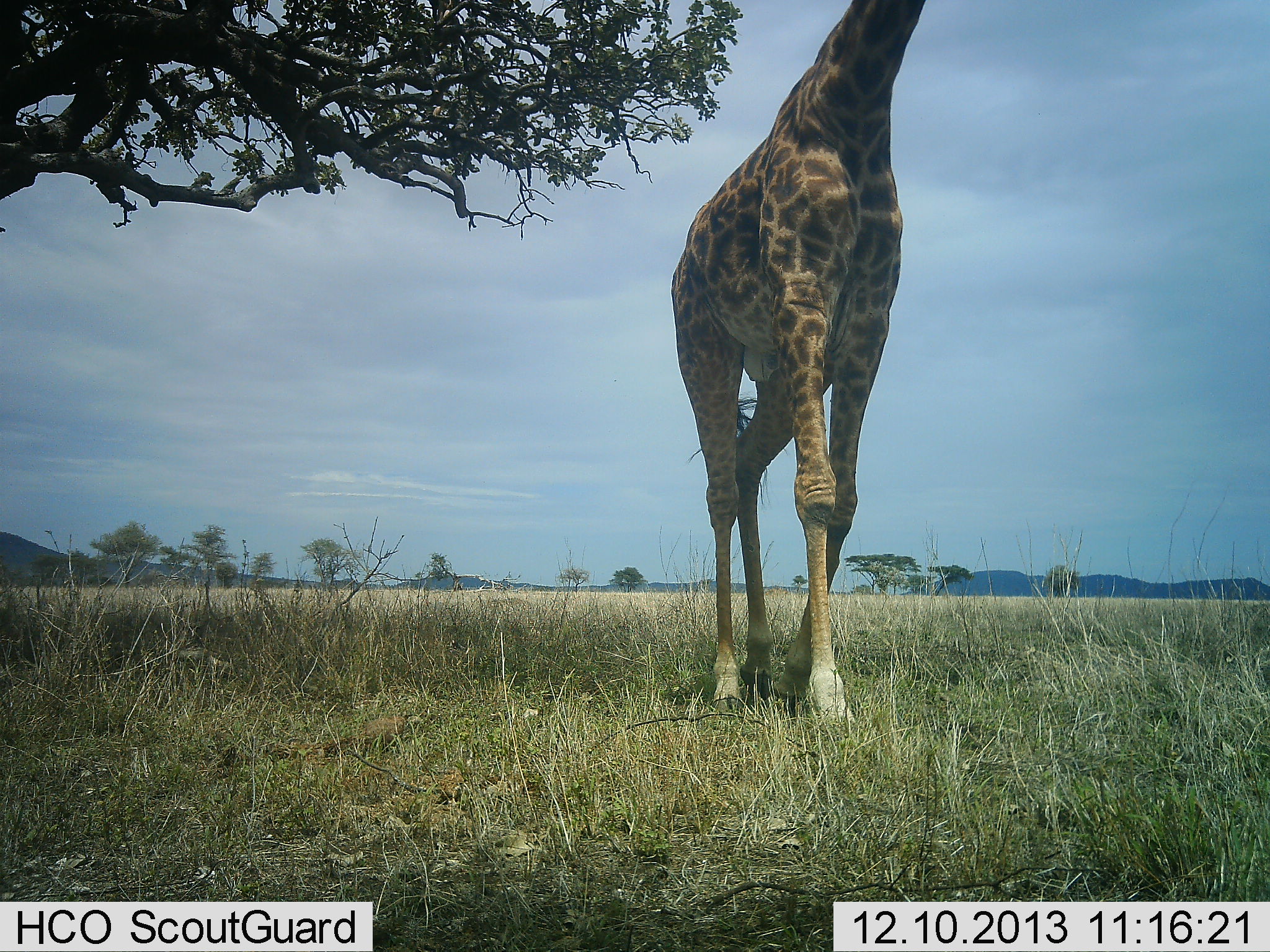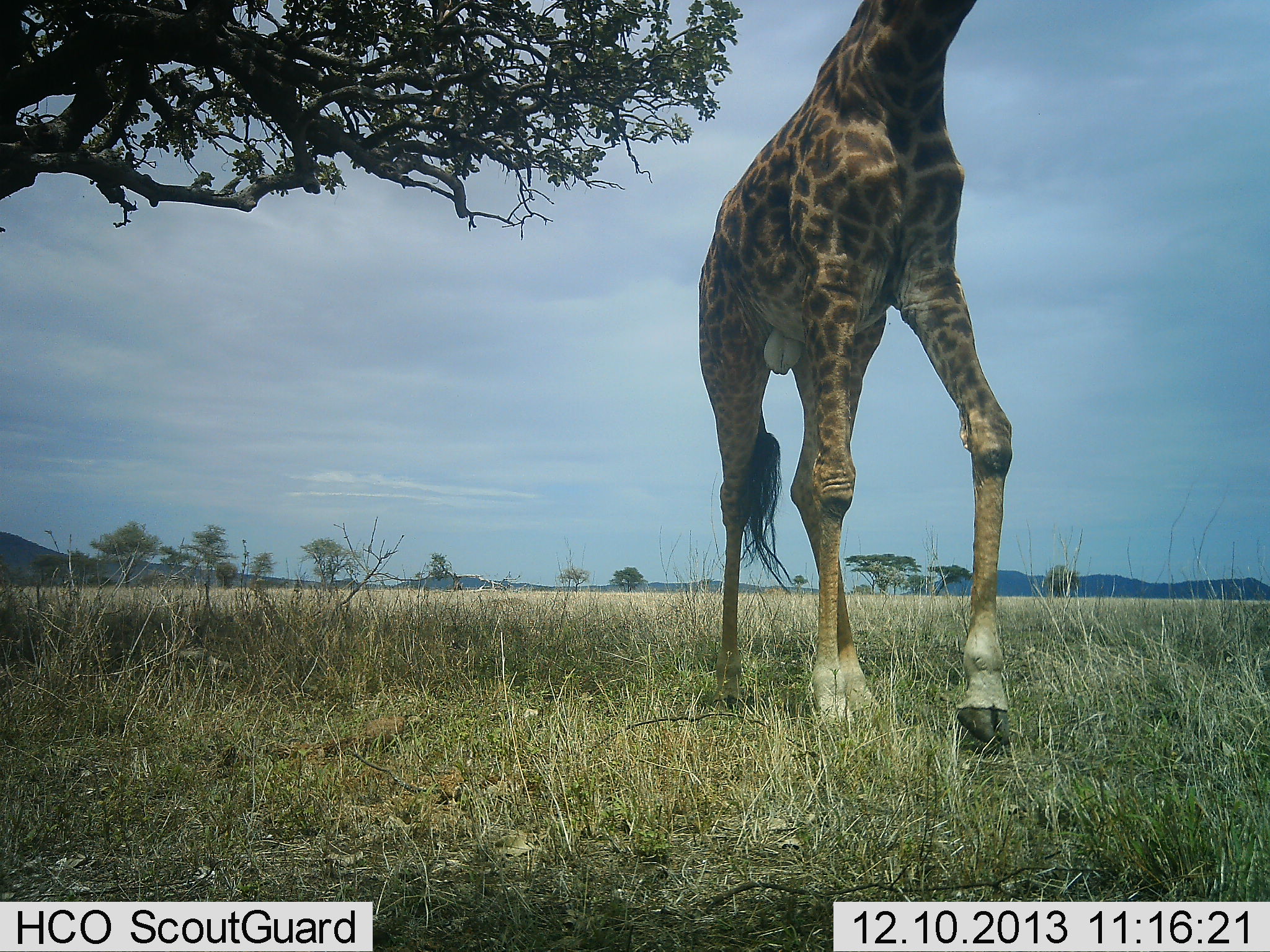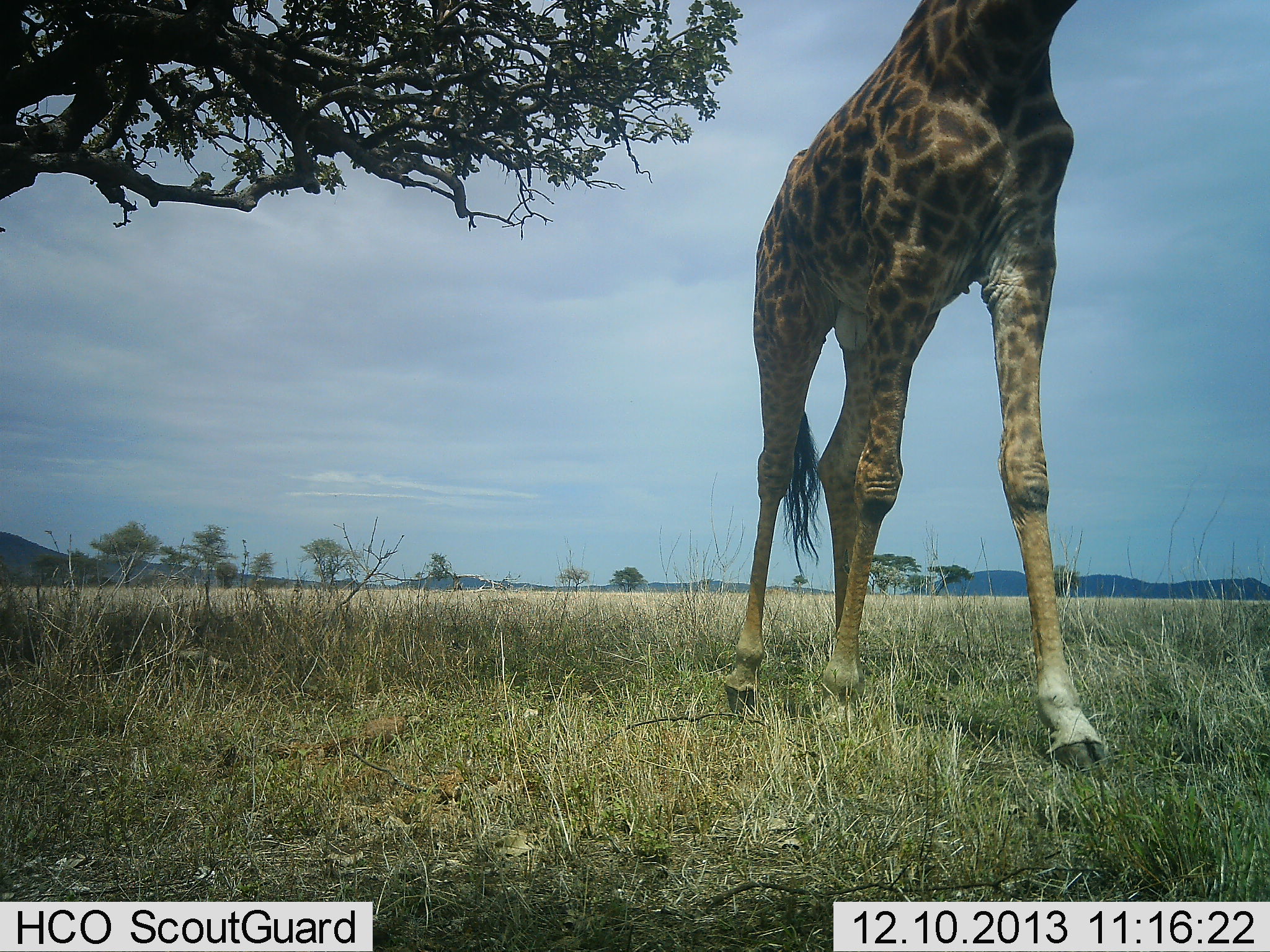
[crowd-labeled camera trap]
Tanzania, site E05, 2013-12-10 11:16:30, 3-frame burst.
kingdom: Animalia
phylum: Chordata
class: Mammalia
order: Artiodactyla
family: Giraffidae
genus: Giraffa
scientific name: Giraffa camelopardalis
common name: giraffe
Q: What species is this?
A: Giraffe (Giraffa camelopardalis).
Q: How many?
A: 1.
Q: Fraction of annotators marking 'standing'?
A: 10%.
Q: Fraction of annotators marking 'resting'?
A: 0%.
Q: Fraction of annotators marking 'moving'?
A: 90%.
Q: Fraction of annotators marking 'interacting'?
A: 0%.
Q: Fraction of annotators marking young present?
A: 0%.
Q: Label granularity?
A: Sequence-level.